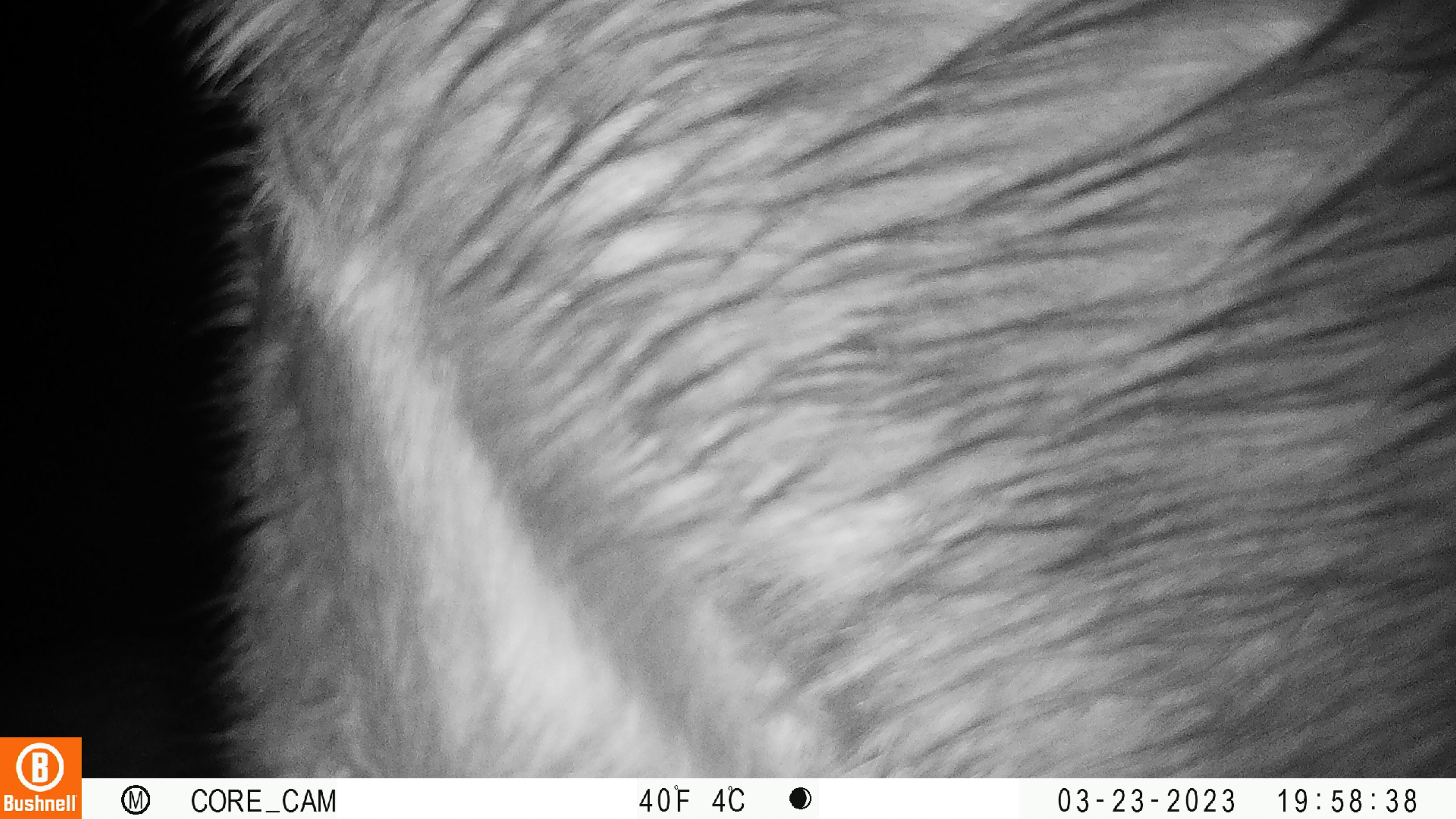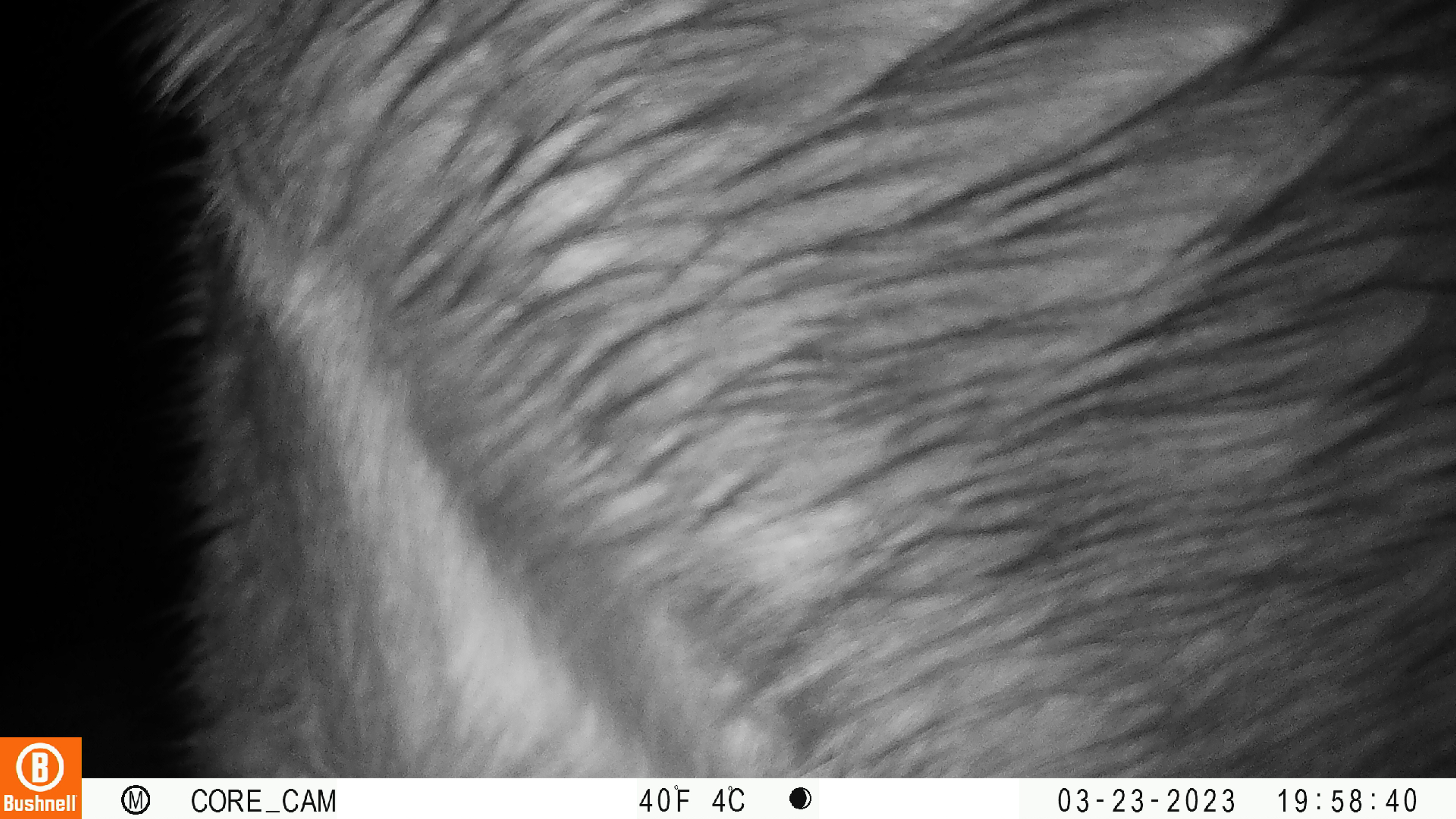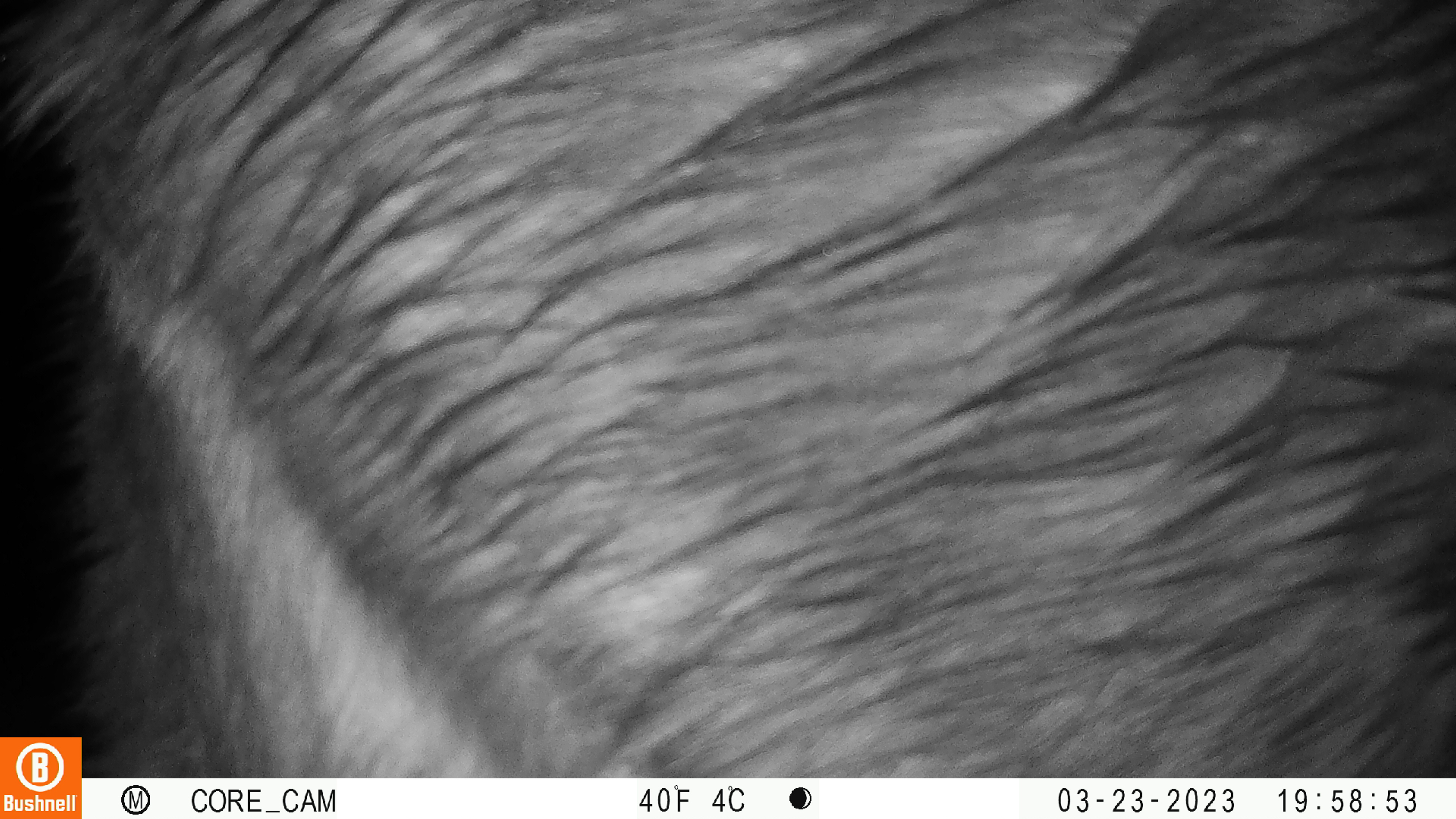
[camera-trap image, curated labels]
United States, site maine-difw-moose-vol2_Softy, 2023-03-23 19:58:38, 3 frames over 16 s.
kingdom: Animalia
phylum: Chordata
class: Mammalia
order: Artiodactyla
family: Cervidae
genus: Alces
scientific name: Alces alces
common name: moose